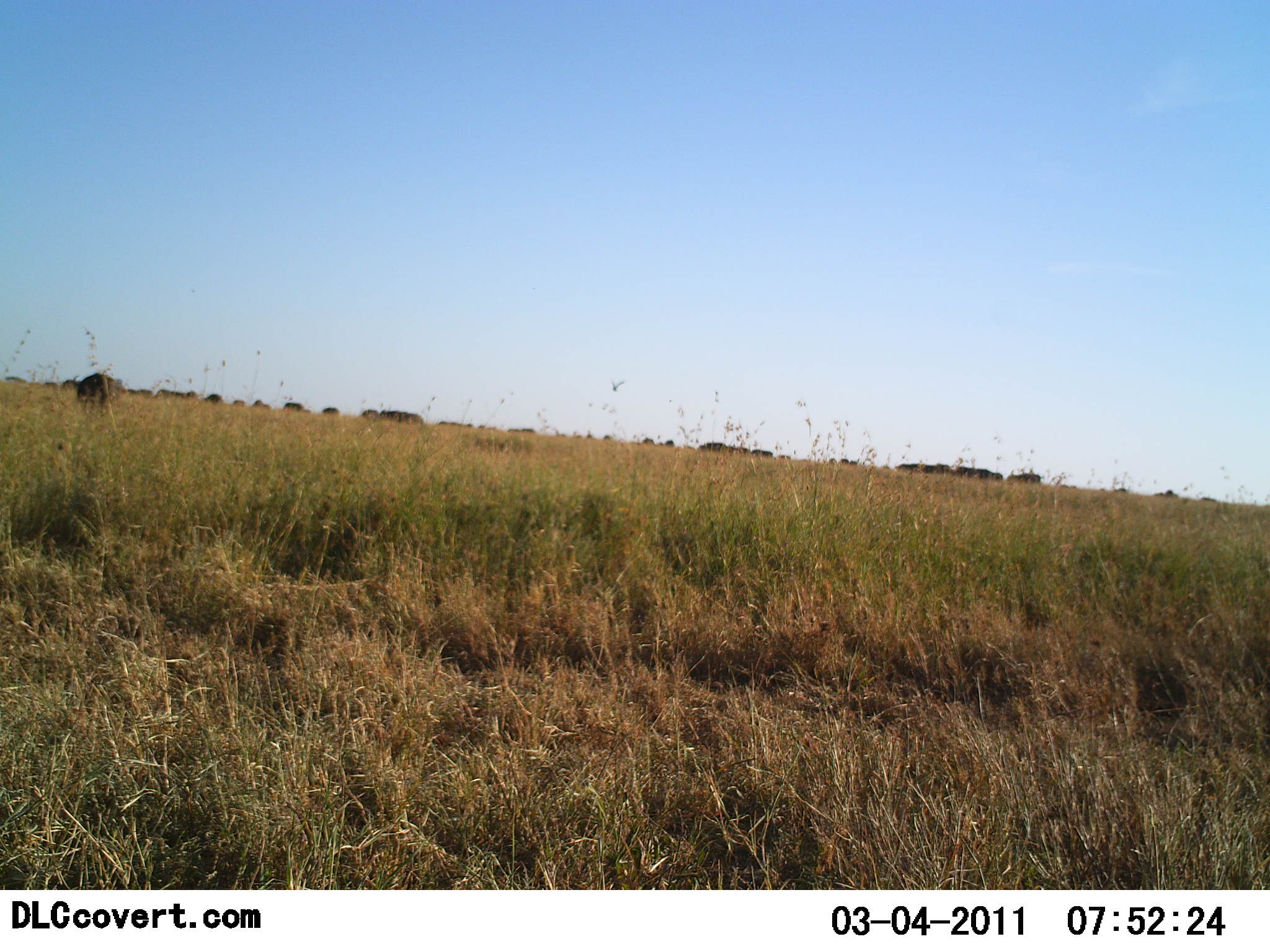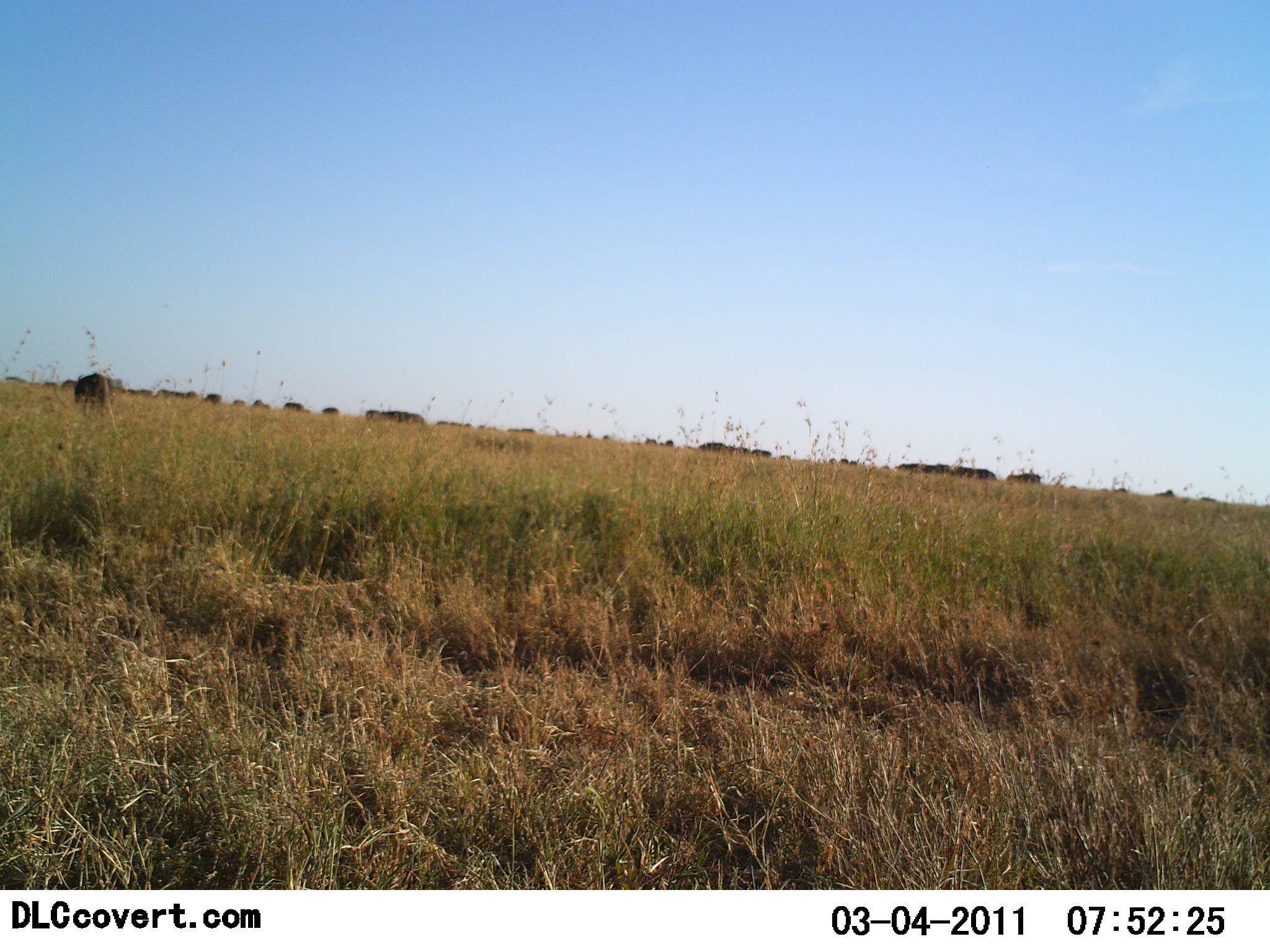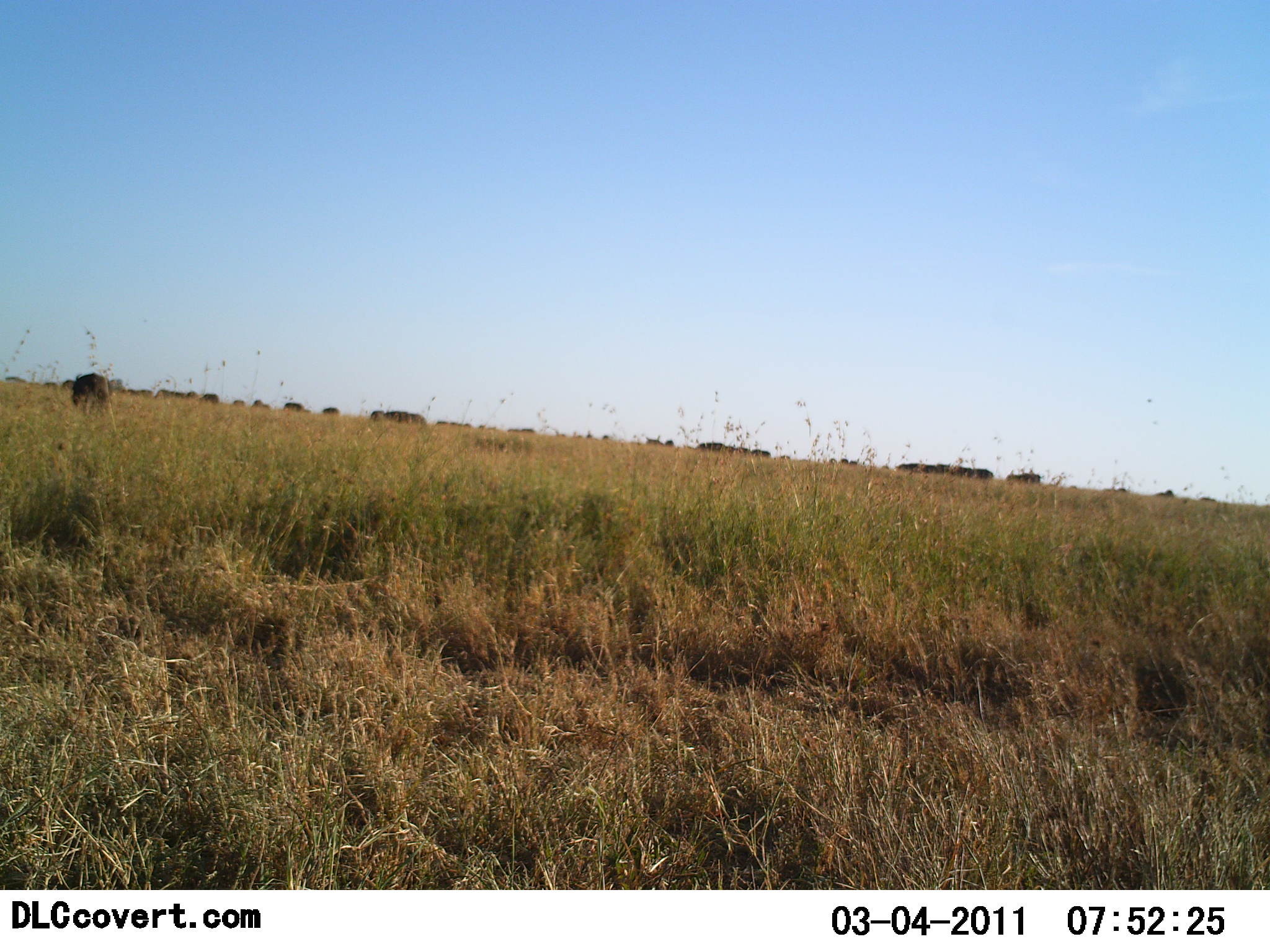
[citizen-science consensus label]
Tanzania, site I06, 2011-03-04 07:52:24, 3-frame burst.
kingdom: Animalia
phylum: Chordata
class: Mammalia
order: Artiodactyla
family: Bovidae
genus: Connochaetes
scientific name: Connochaetes taurinus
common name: blue wildebeest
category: wildebeest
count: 11-50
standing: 44%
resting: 0%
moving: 67%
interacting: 11%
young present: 0%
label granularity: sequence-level